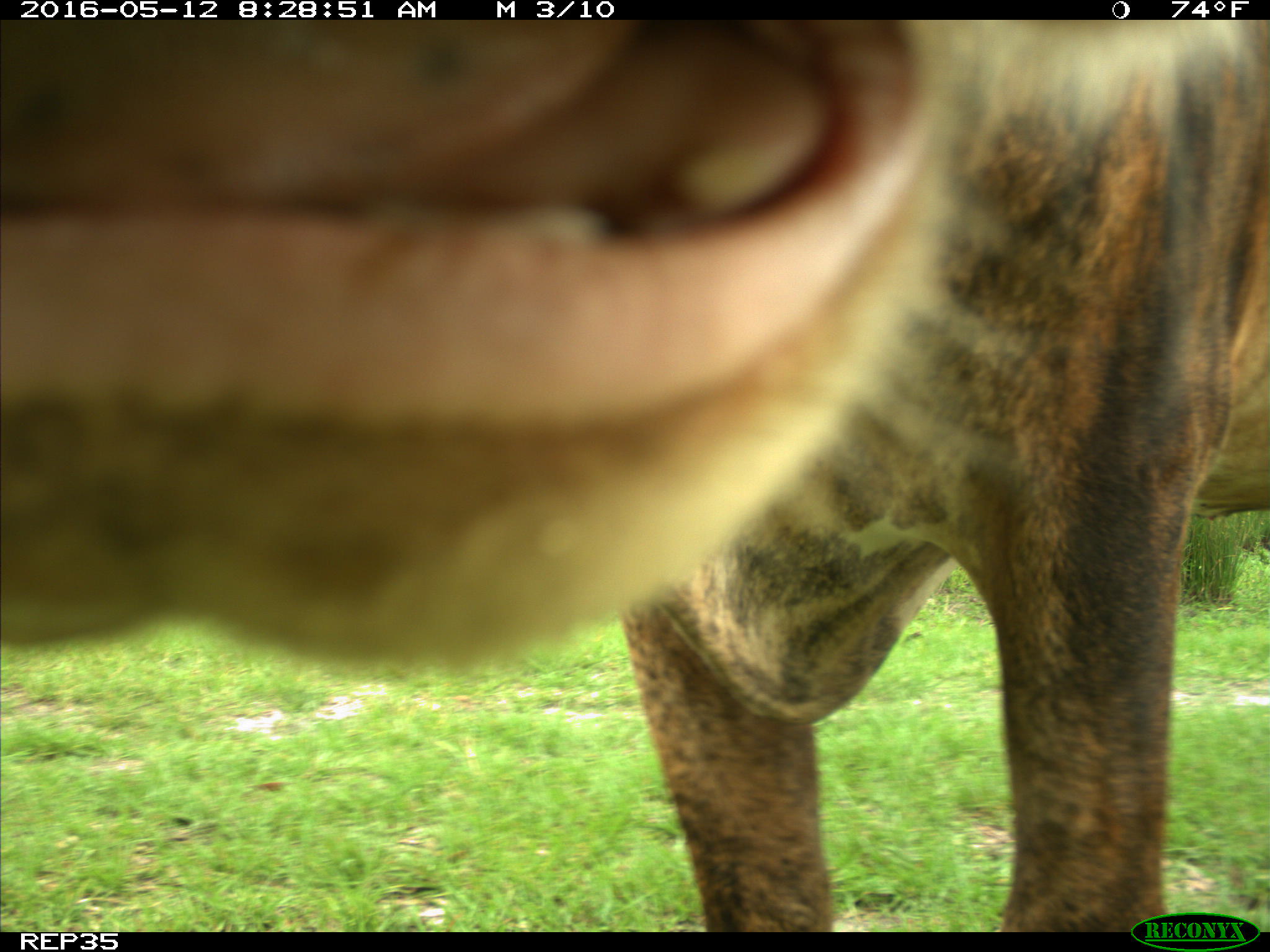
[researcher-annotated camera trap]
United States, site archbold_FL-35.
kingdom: Animalia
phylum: Chordata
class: Mammalia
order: Artiodactyla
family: Bovidae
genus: Bos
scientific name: Bos taurus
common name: domestic cow